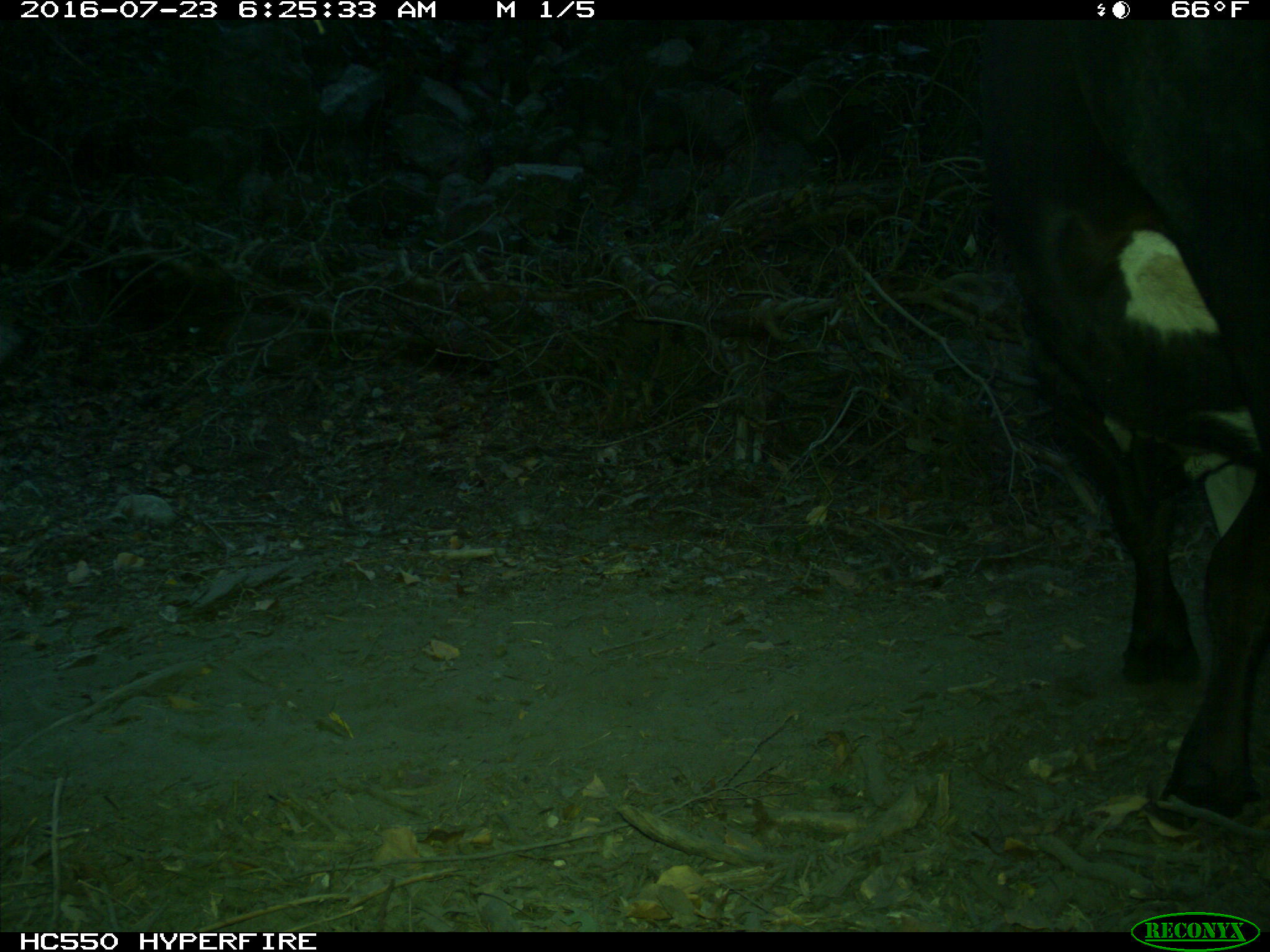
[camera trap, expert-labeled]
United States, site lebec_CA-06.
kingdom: Animalia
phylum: Chordata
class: Mammalia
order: Artiodactyla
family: Bovidae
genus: Bos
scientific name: Bos taurus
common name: domestic cow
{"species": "Bos taurus (domestic cow)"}